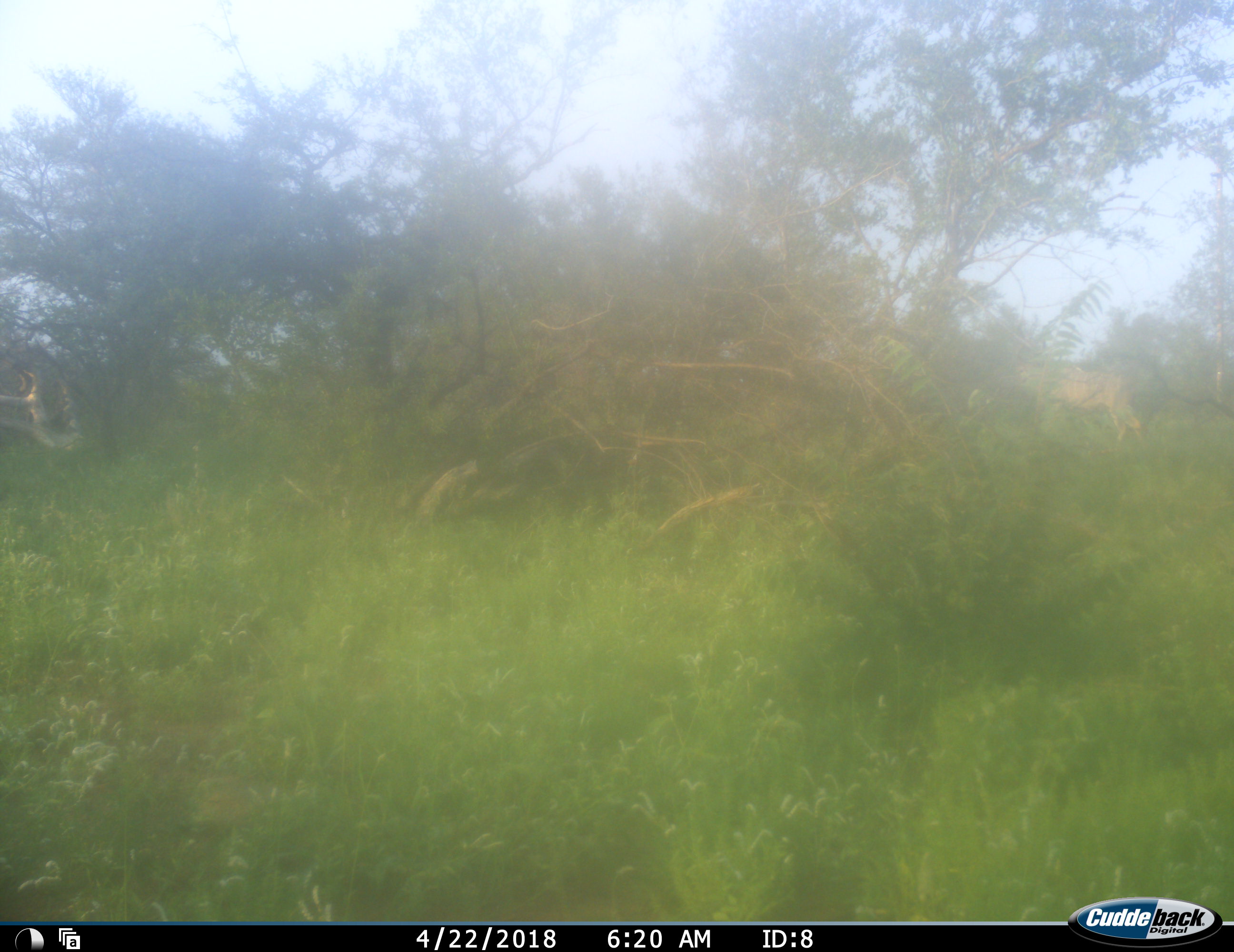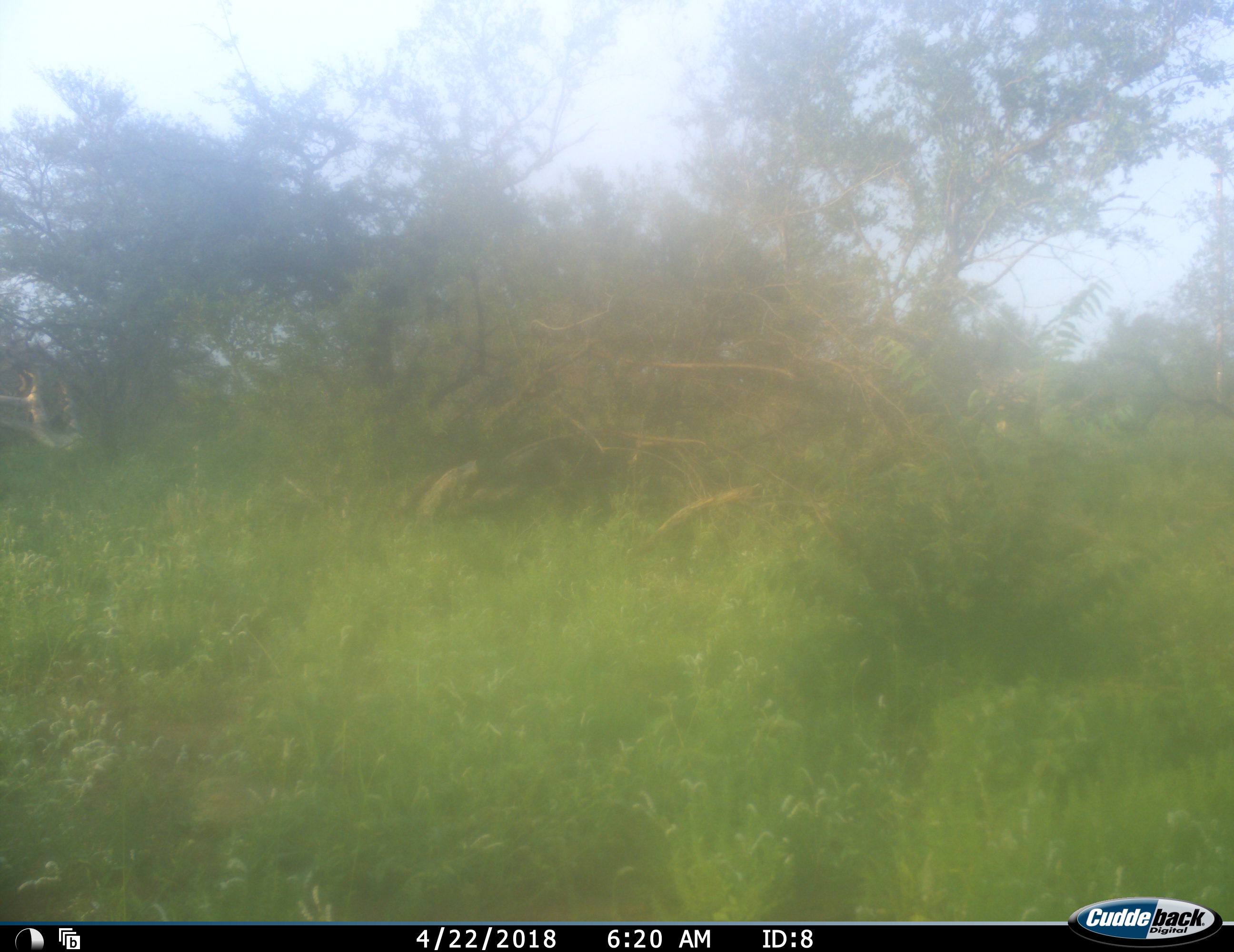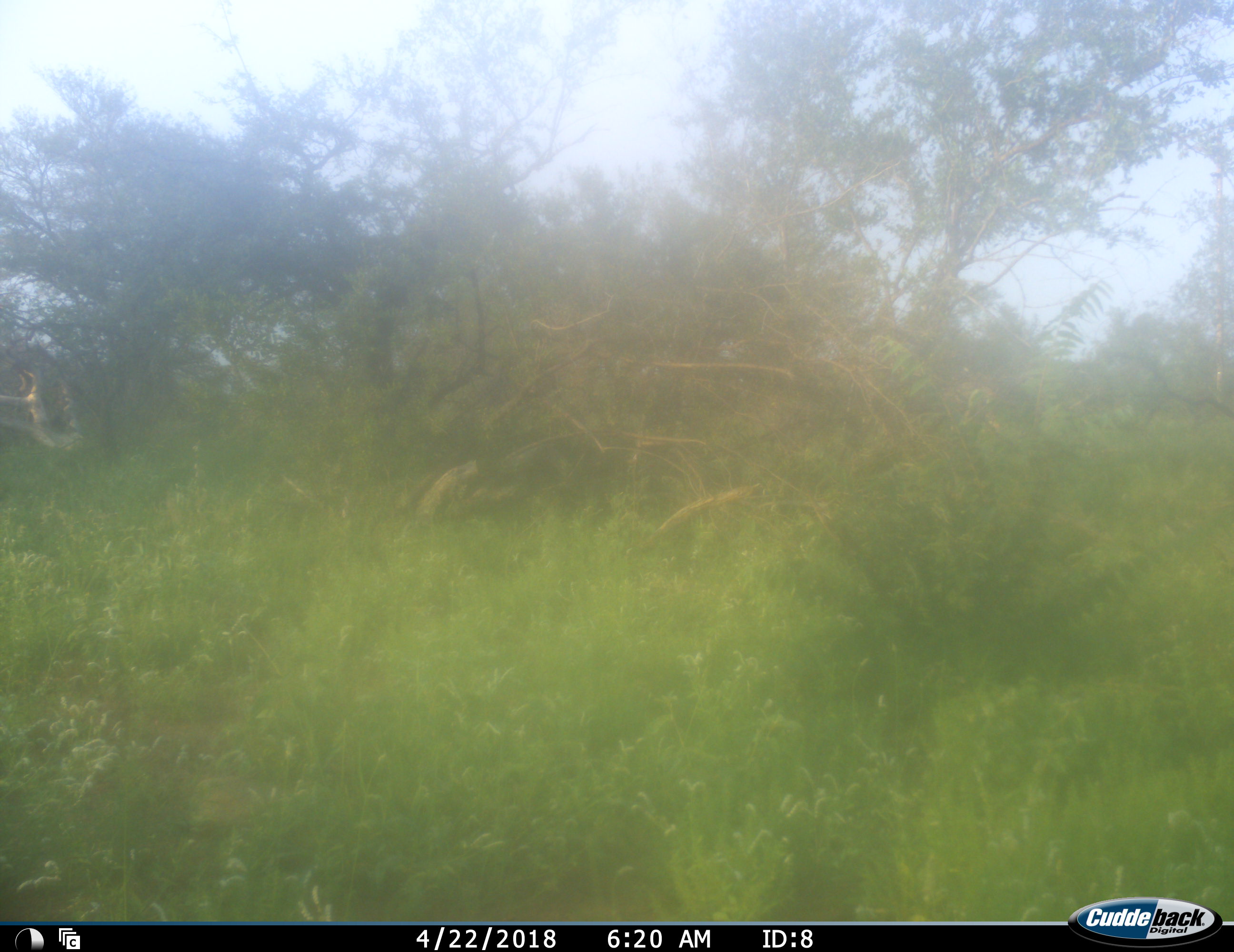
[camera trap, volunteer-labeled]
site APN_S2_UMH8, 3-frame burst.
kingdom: Animalia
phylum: Chordata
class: Mammalia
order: Artiodactyla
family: Bovidae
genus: Tragelaphus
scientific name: Tragelaphus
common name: kudu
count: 1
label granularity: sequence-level